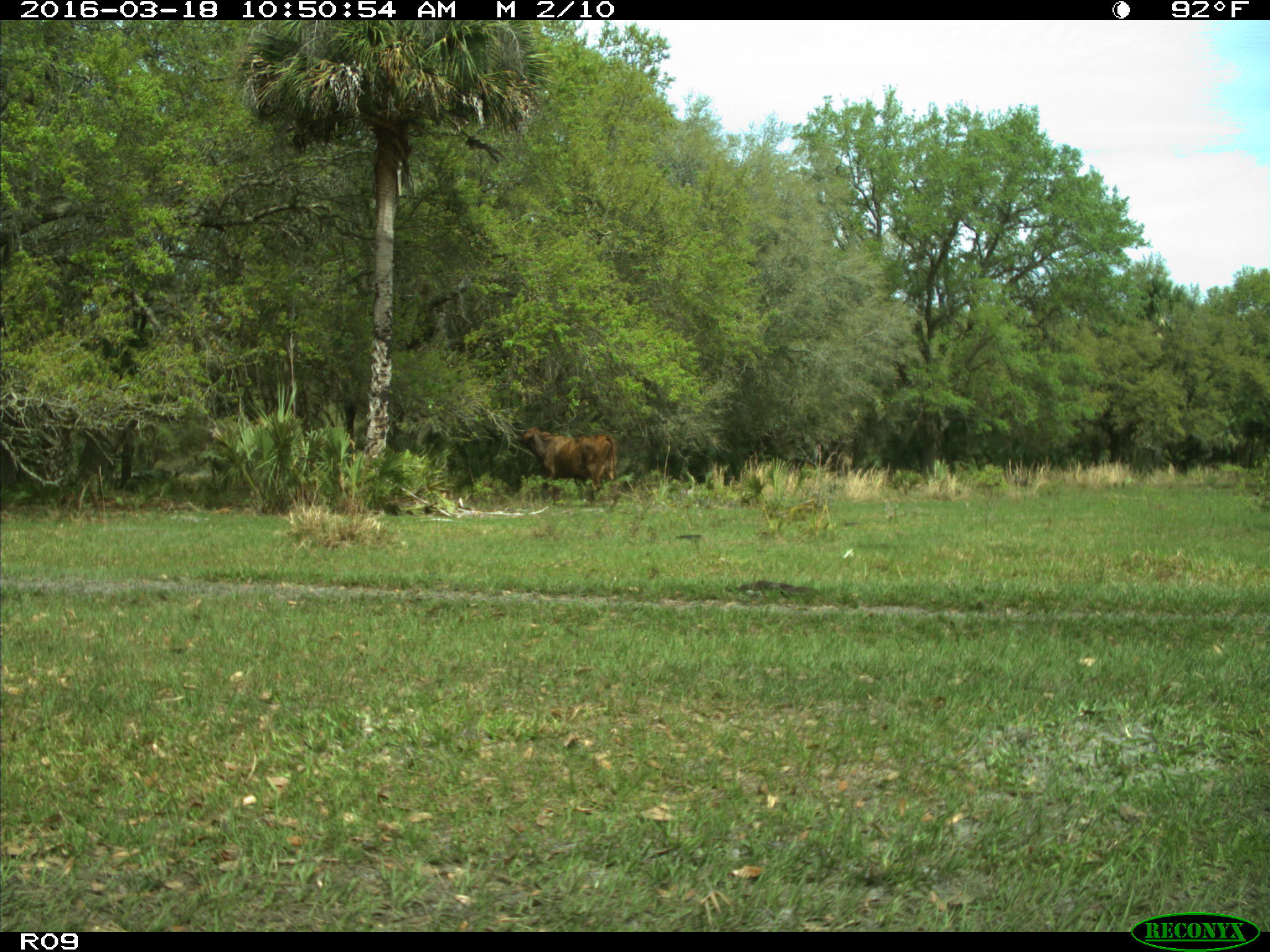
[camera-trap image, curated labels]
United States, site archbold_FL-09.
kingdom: Animalia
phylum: Chordata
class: Mammalia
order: Artiodactyla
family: Bovidae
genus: Bos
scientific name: Bos taurus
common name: domestic cow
Bos taurus (domestic cow).